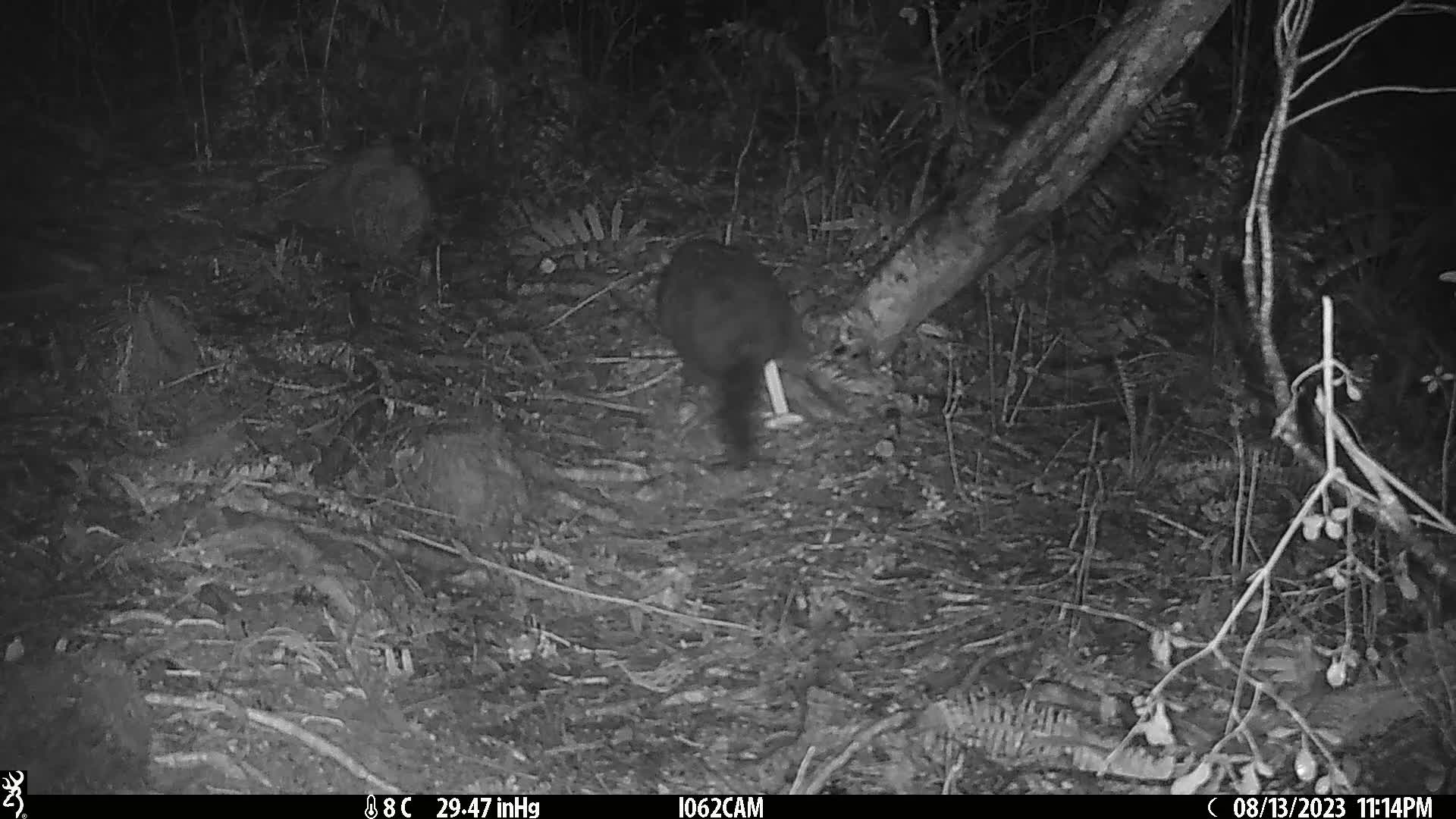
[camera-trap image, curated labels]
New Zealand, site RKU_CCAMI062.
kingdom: Animalia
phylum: Chordata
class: Mammalia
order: Diprotodontia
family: Phalangeridae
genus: Trichosurus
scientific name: Trichosurus vulpecula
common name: common brushtail possum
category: possum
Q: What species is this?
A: Possum (common brushtail possum) (Trichosurus vulpecula).